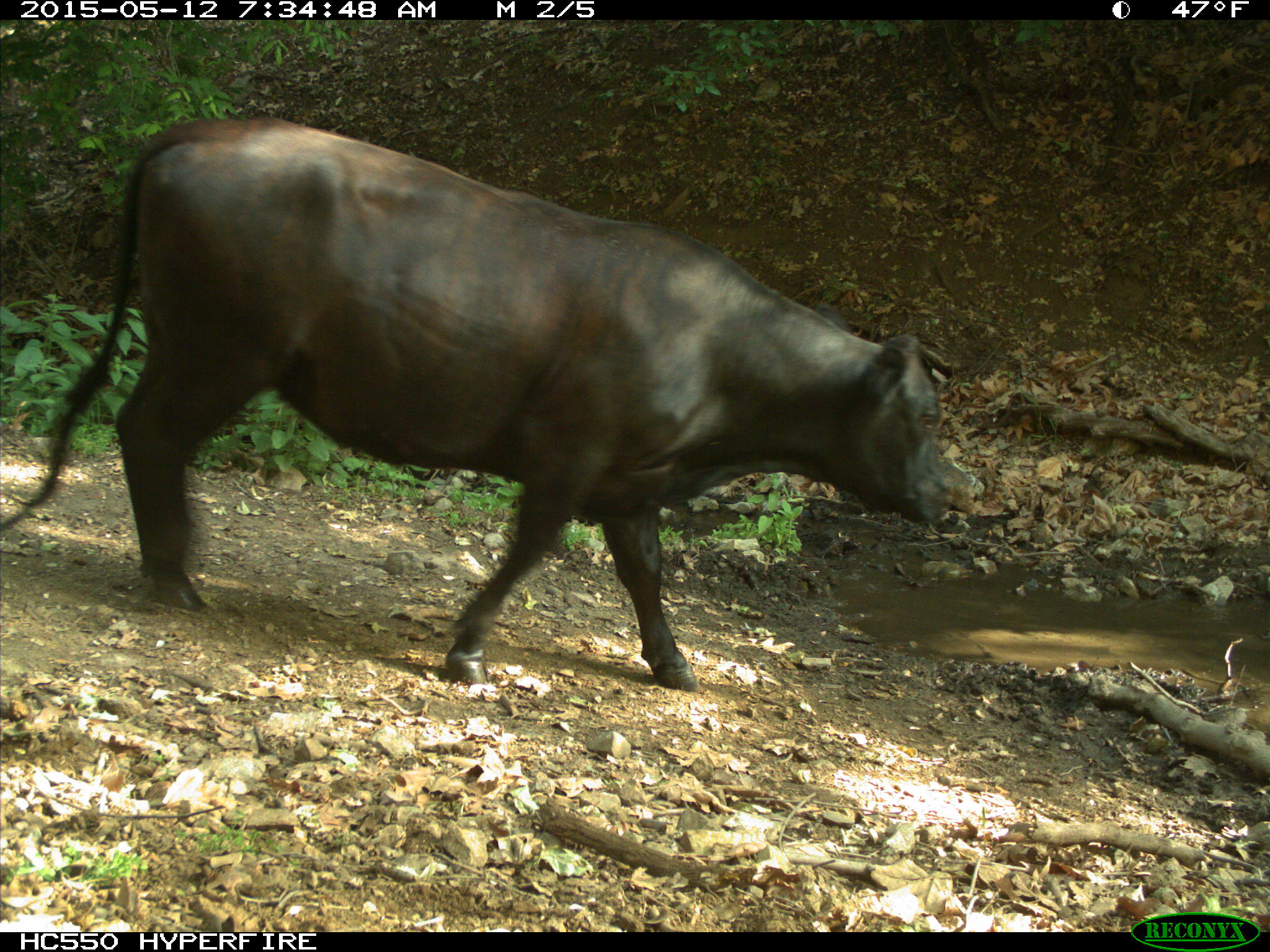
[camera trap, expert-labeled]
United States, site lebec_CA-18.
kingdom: Animalia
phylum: Chordata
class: Mammalia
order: Artiodactyla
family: Bovidae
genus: Bos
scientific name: Bos taurus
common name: domestic cow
Bos taurus (domestic cow).